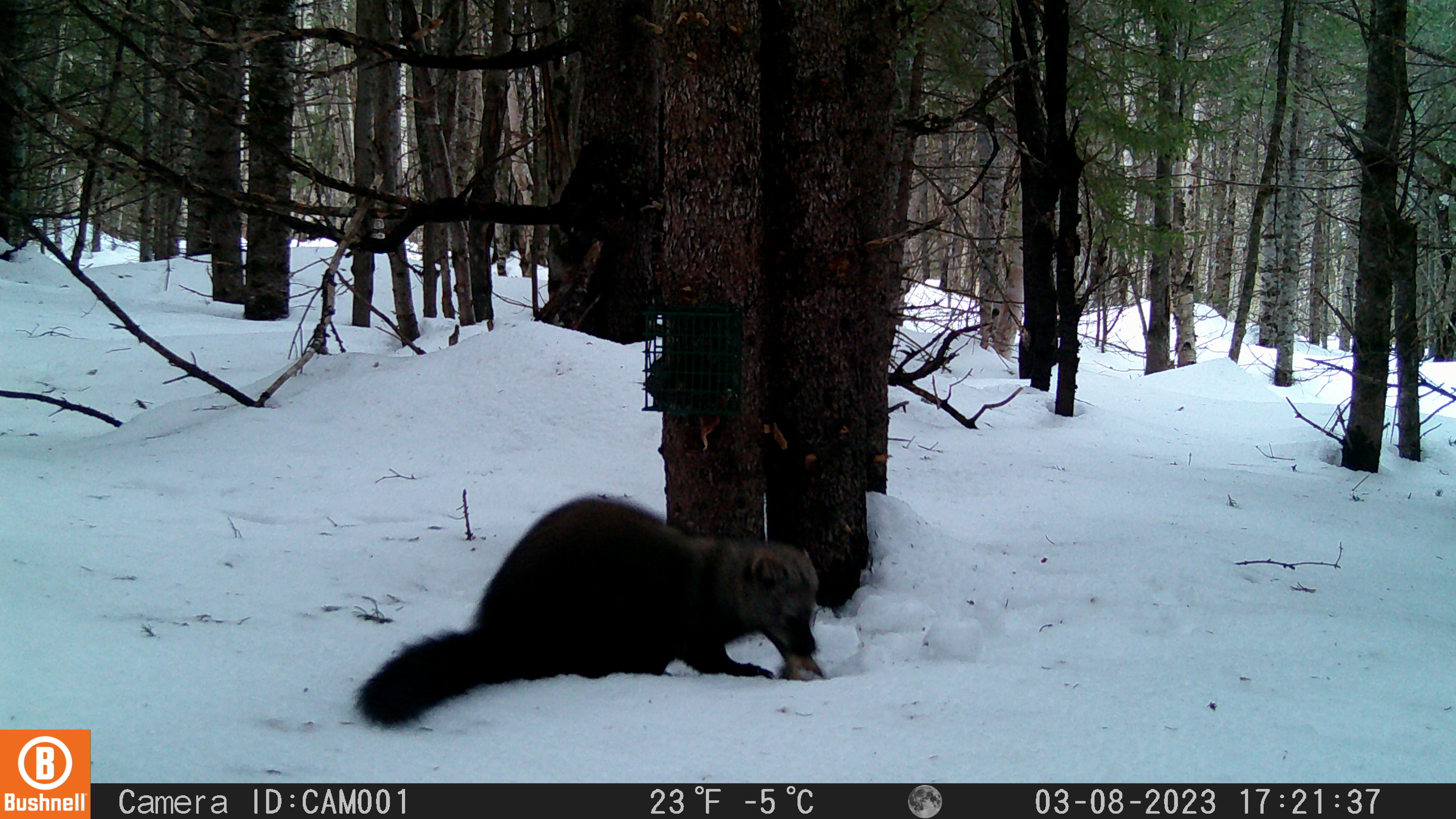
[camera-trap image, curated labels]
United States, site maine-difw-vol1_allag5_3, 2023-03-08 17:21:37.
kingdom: Animalia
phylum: Chordata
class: Mammalia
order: Carnivora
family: Mustelidae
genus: Pekania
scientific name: Pekania pennanti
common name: fisher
Fisher (Pekania pennanti).